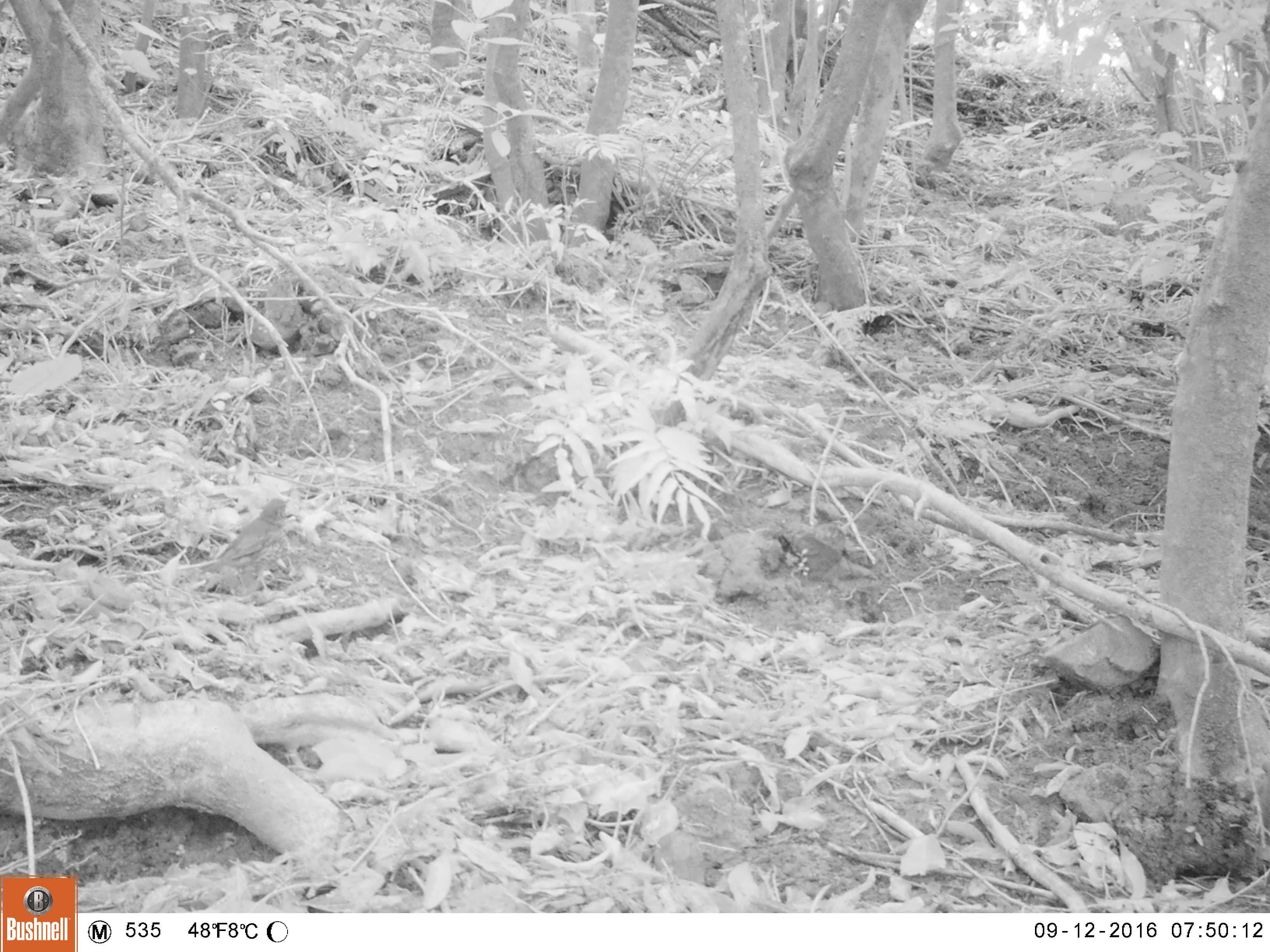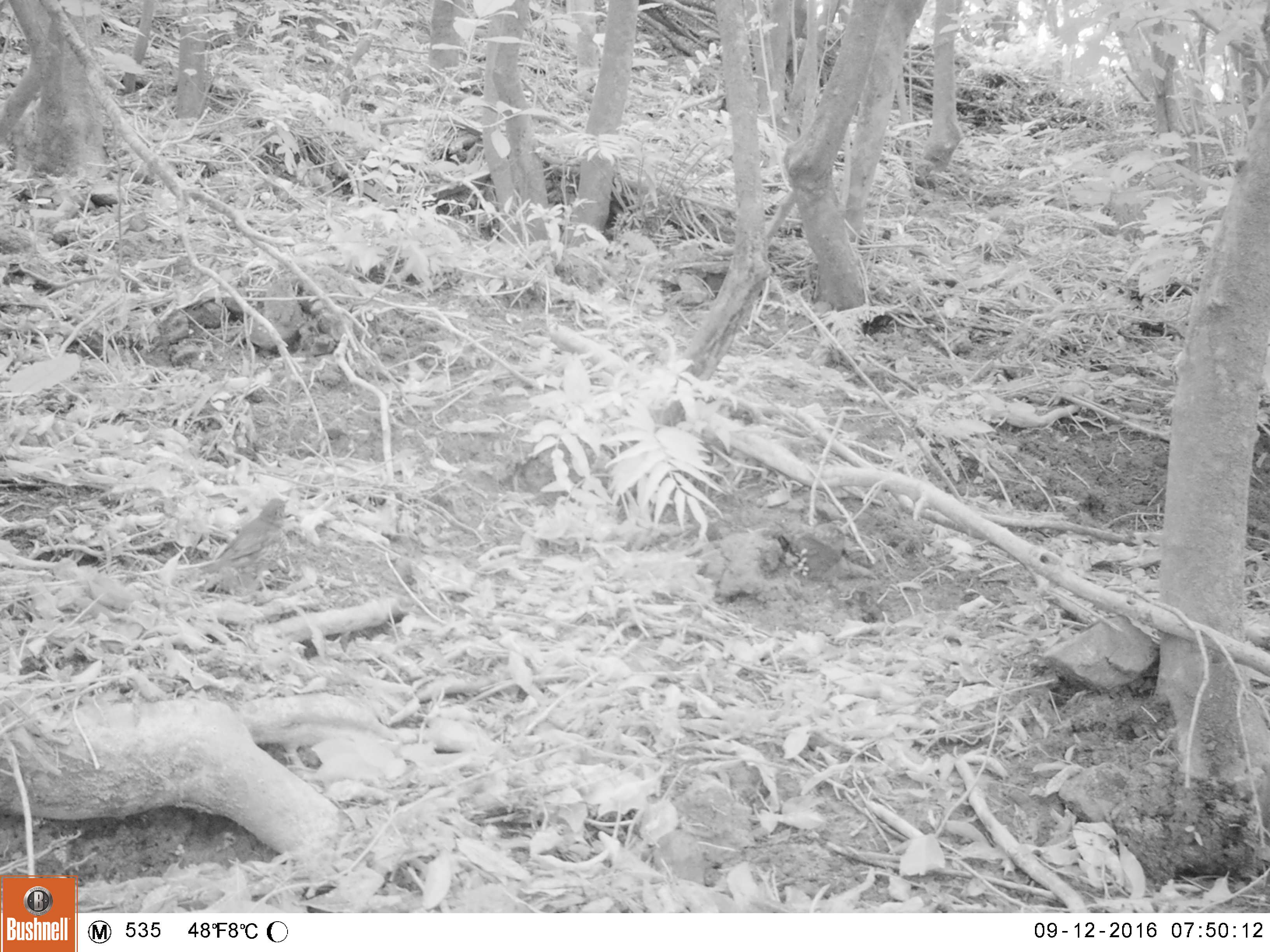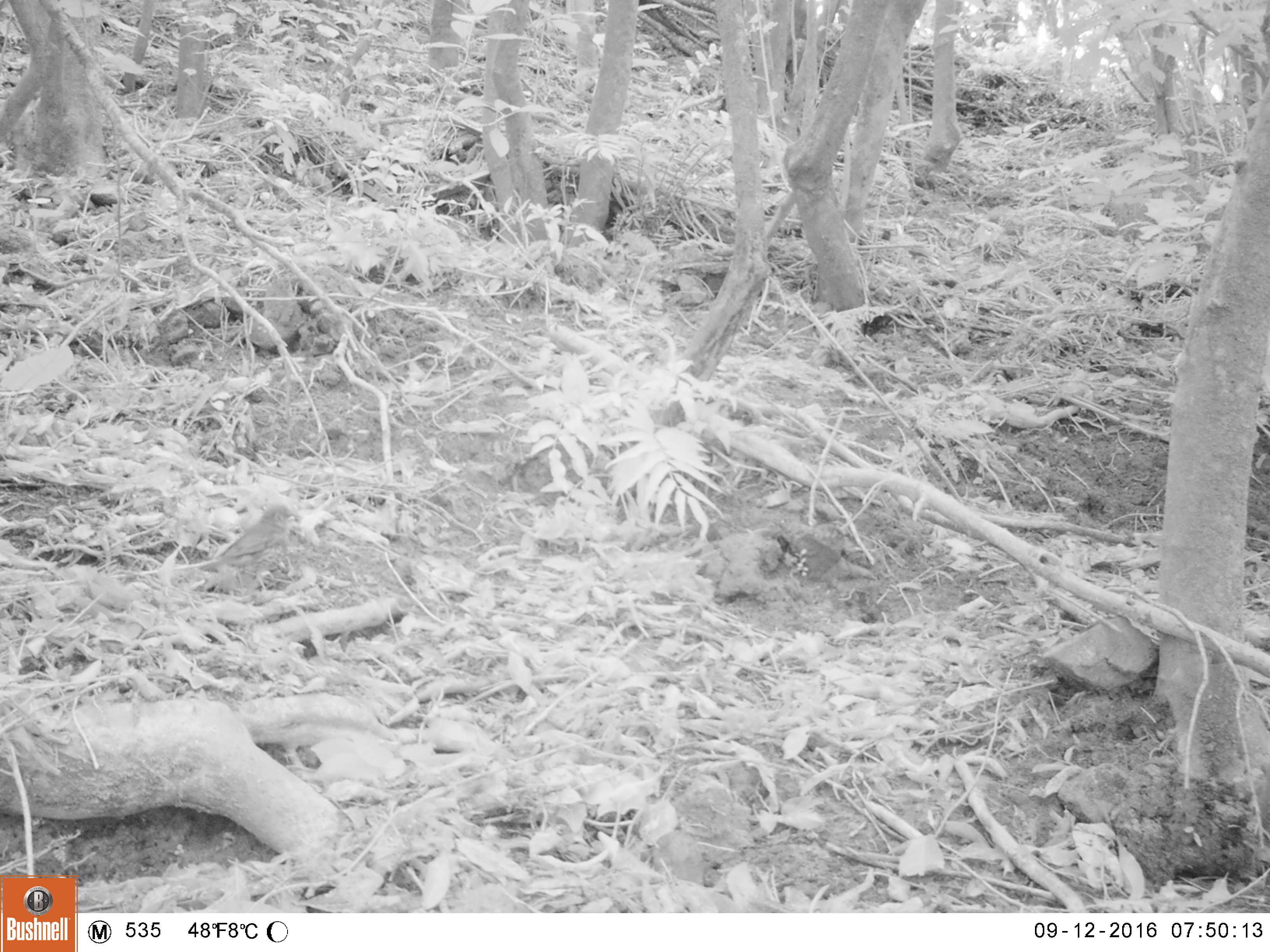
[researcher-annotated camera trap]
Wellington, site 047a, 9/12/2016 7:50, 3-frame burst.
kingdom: Animalia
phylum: Chordata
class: Aves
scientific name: Aves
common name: bird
Bird (Aves).